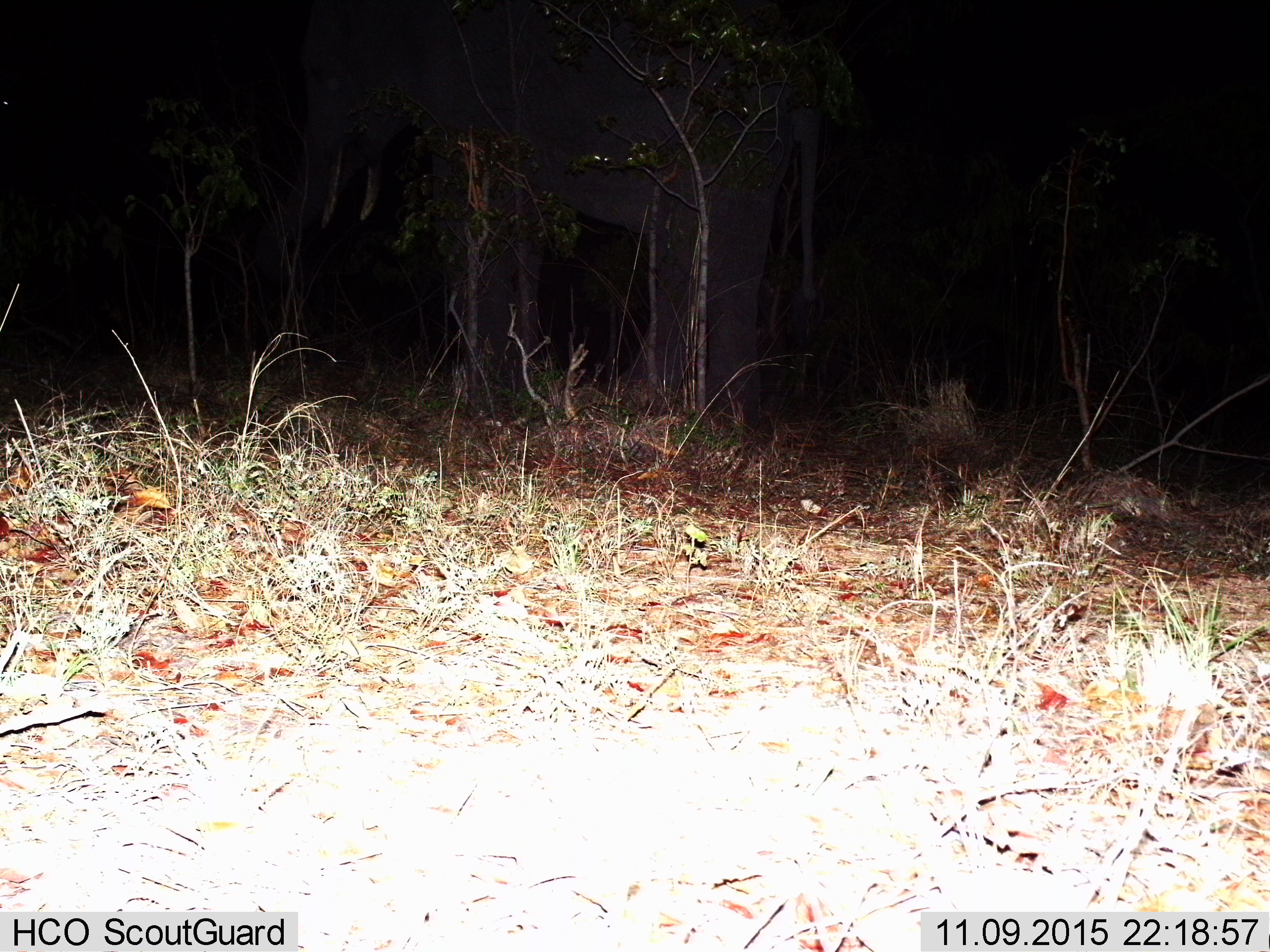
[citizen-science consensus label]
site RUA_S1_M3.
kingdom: Animalia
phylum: Chordata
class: Mammalia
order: Proboscidea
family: Elephantidae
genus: Loxodonta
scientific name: Loxodonta africana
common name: african bush elephant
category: elephant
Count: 1.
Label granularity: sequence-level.